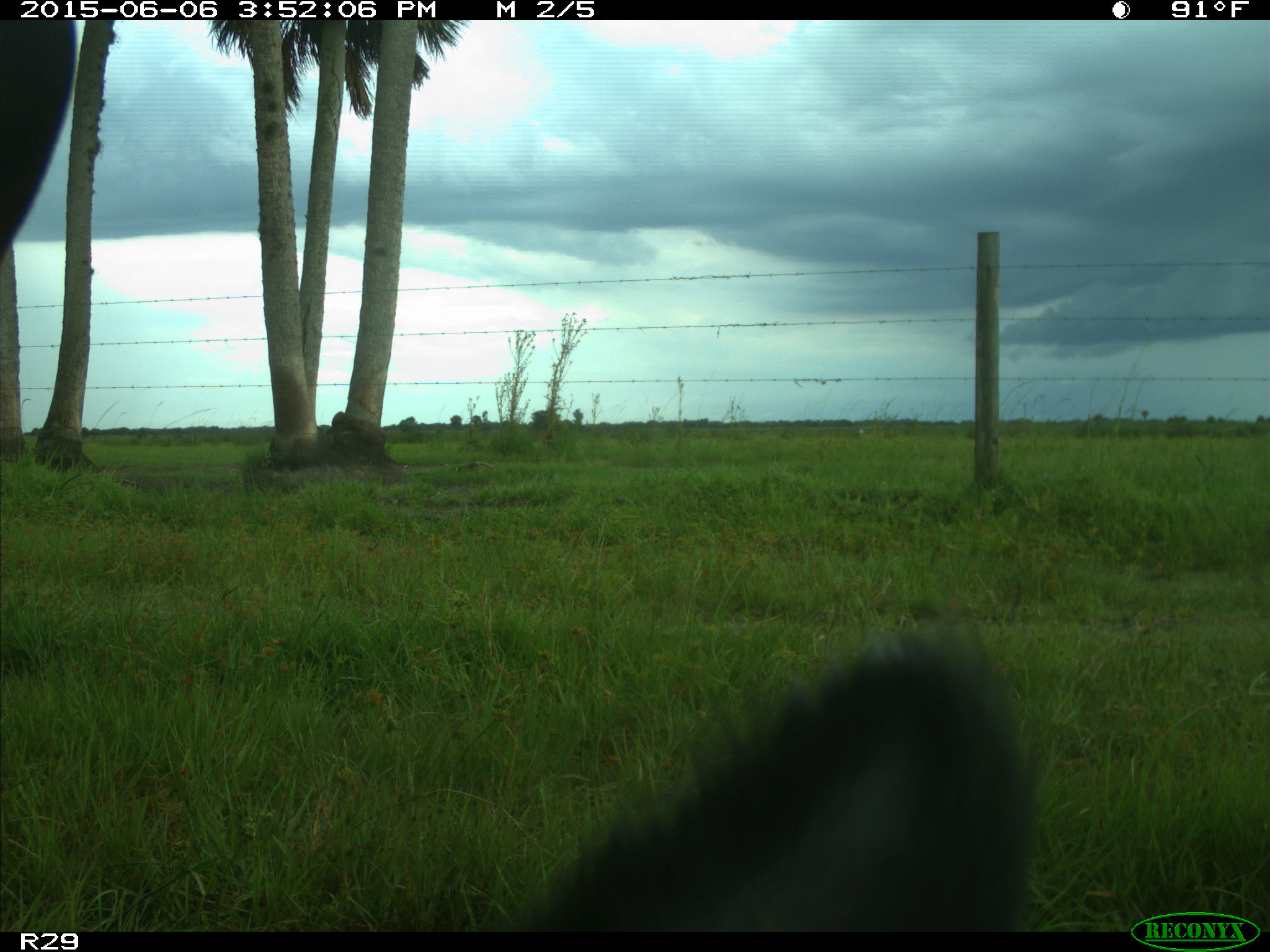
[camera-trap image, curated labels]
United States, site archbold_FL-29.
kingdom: Animalia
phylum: Chordata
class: Mammalia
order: Artiodactyla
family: Bovidae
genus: Bos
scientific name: Bos taurus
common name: domestic cow